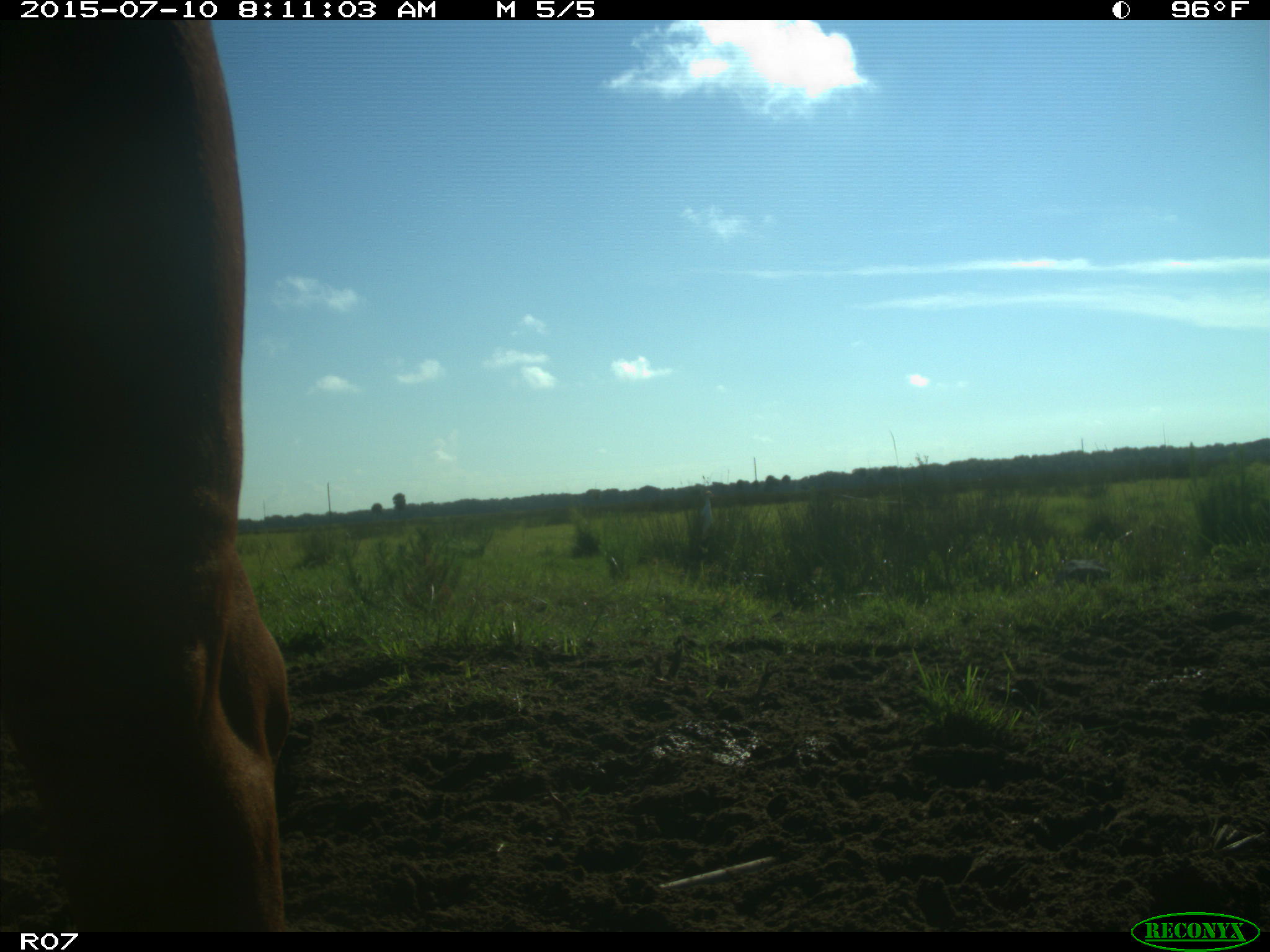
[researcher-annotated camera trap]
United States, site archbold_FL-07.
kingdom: Animalia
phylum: Chordata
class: Mammalia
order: Artiodactyla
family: Bovidae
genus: Bos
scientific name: Bos taurus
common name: domestic cow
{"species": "Bos taurus (domestic cow)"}